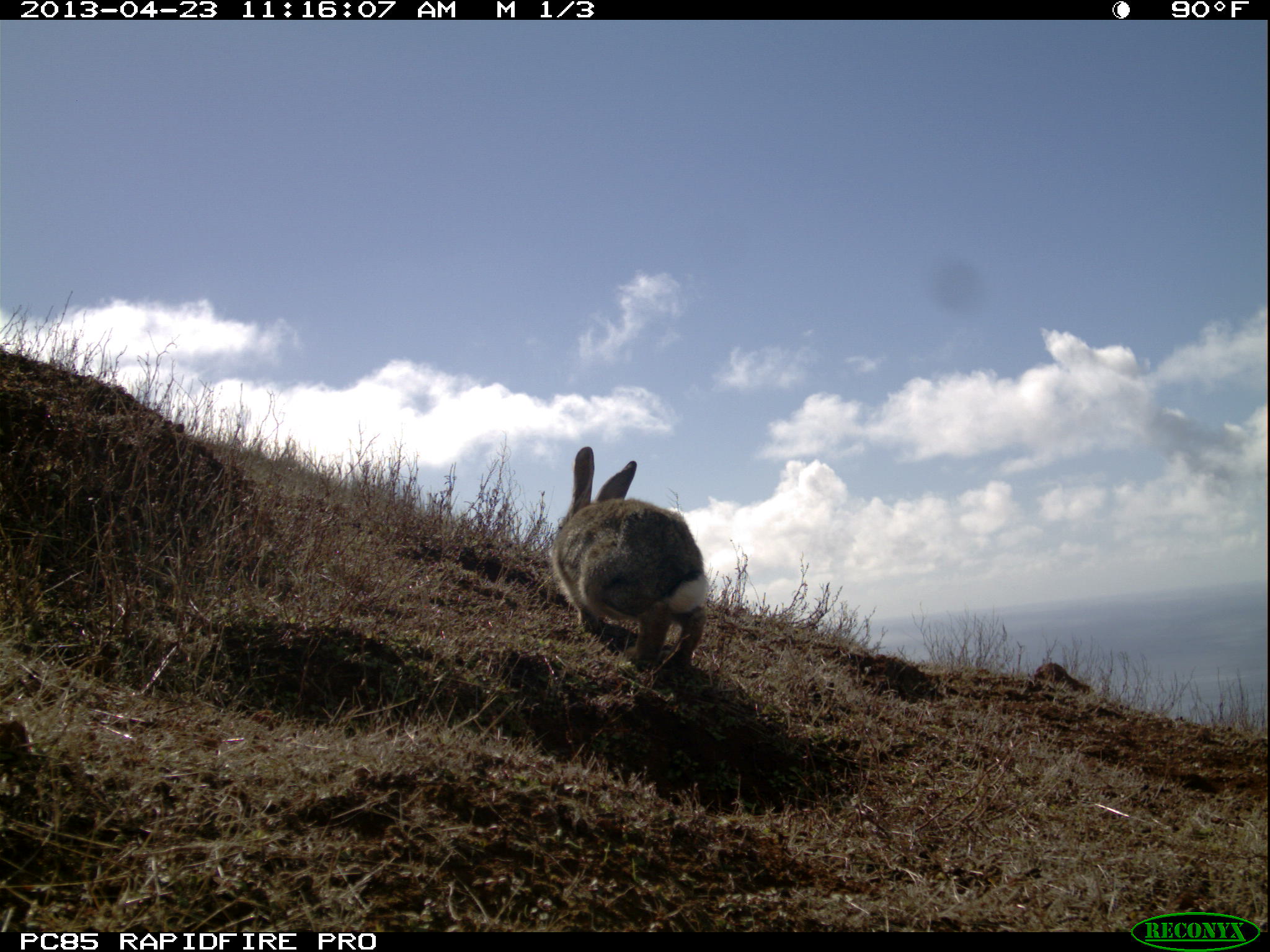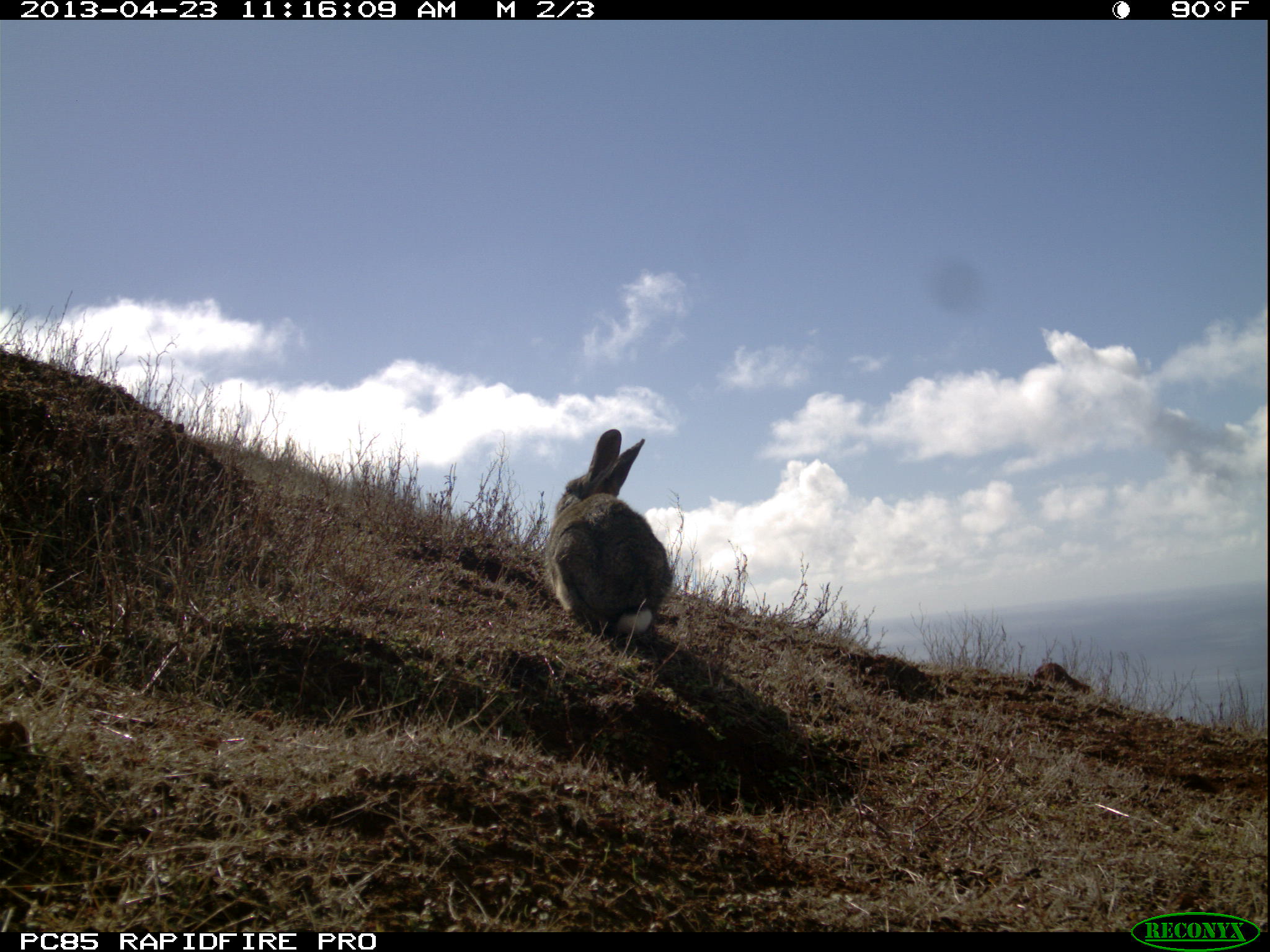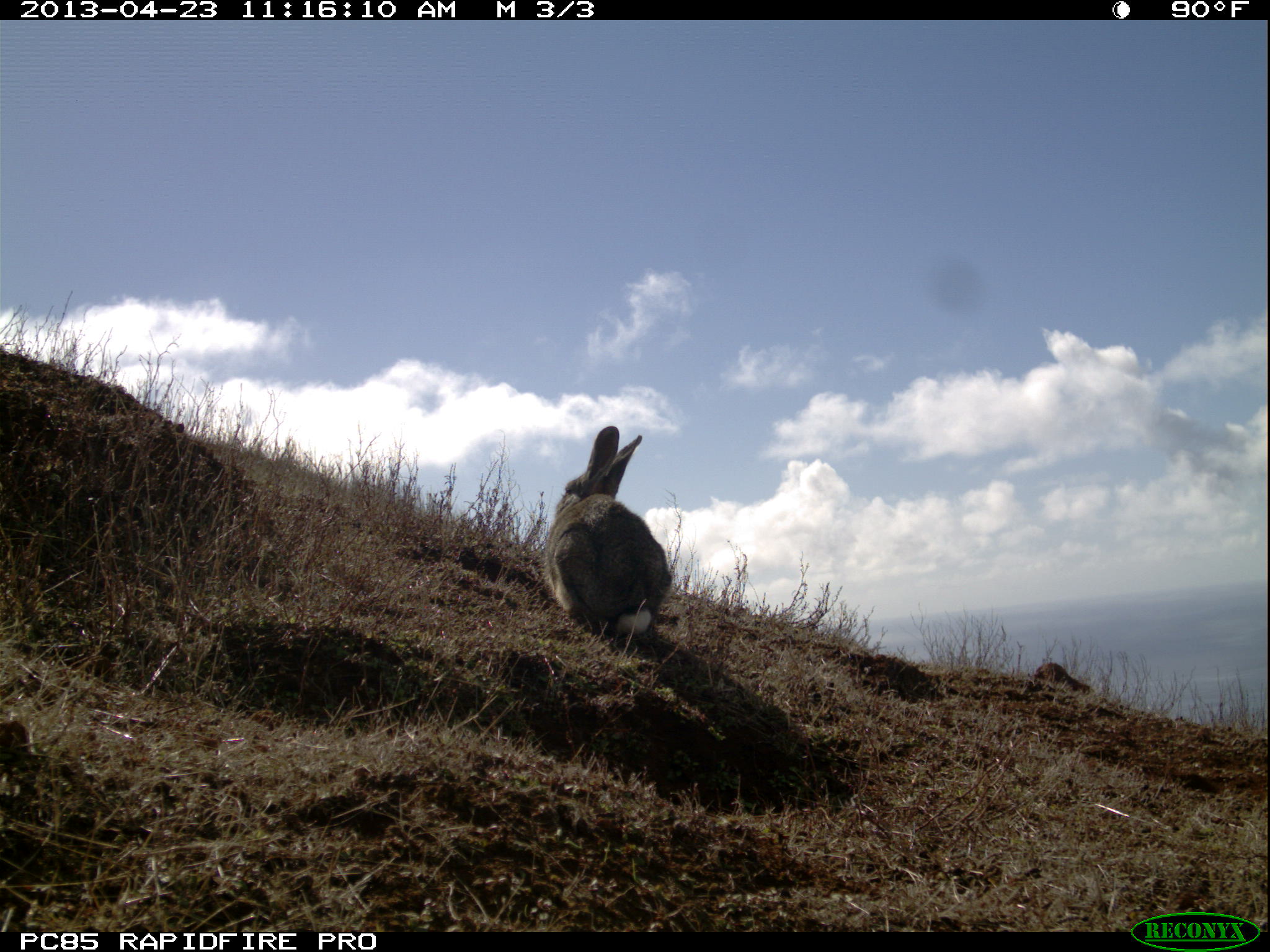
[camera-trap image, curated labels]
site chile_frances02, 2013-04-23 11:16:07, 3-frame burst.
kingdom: Animalia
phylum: Chordata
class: Mammalia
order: Lagomorpha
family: Leporidae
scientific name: Leporidae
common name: rabbits and hares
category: rabbit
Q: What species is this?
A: Rabbit (rabbits and hares) (Leporidae).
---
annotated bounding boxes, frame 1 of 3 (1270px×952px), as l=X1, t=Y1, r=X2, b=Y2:
rabbit: l=543, t=451, r=707, b=688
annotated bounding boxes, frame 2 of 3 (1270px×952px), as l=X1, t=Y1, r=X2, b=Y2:
rabbit: l=541, t=431, r=675, b=650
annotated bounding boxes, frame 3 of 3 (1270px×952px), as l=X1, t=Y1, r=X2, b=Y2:
rabbit: l=539, t=427, r=675, b=650